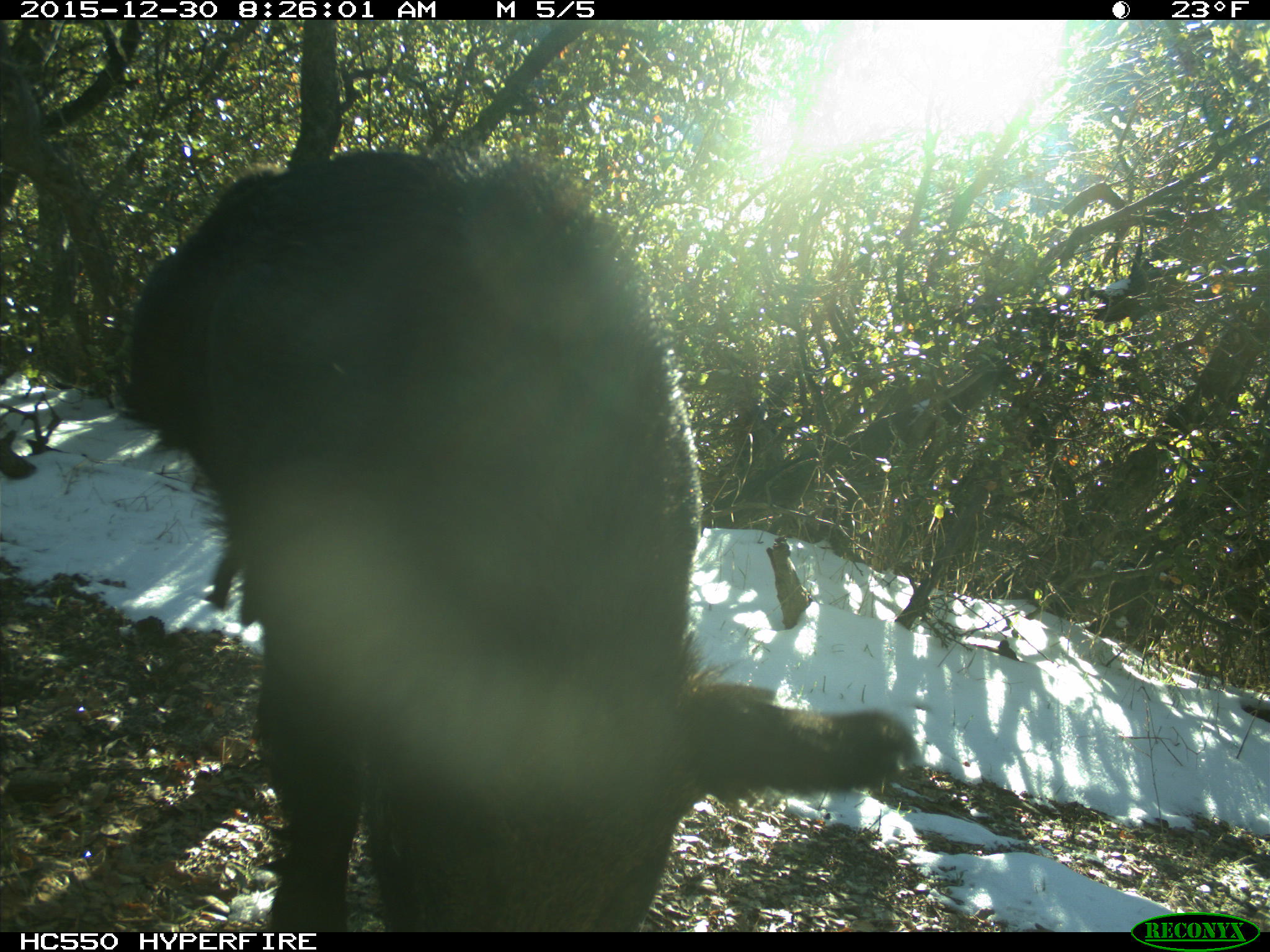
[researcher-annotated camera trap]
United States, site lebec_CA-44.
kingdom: Animalia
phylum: Chordata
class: Mammalia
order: Artiodactyla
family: Suidae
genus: Sus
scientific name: Sus scrofa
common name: wild boar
Sus scrofa (wild boar).